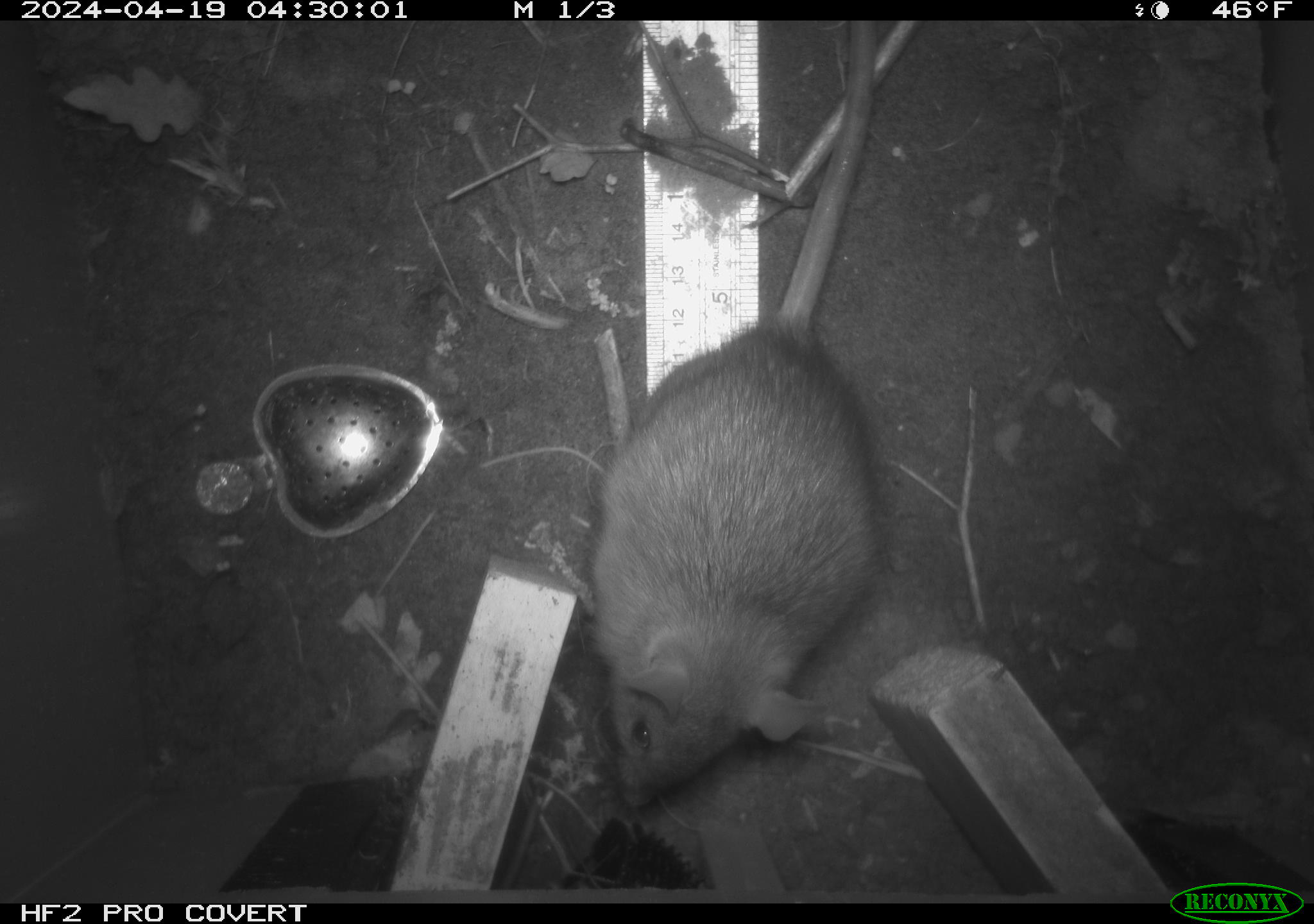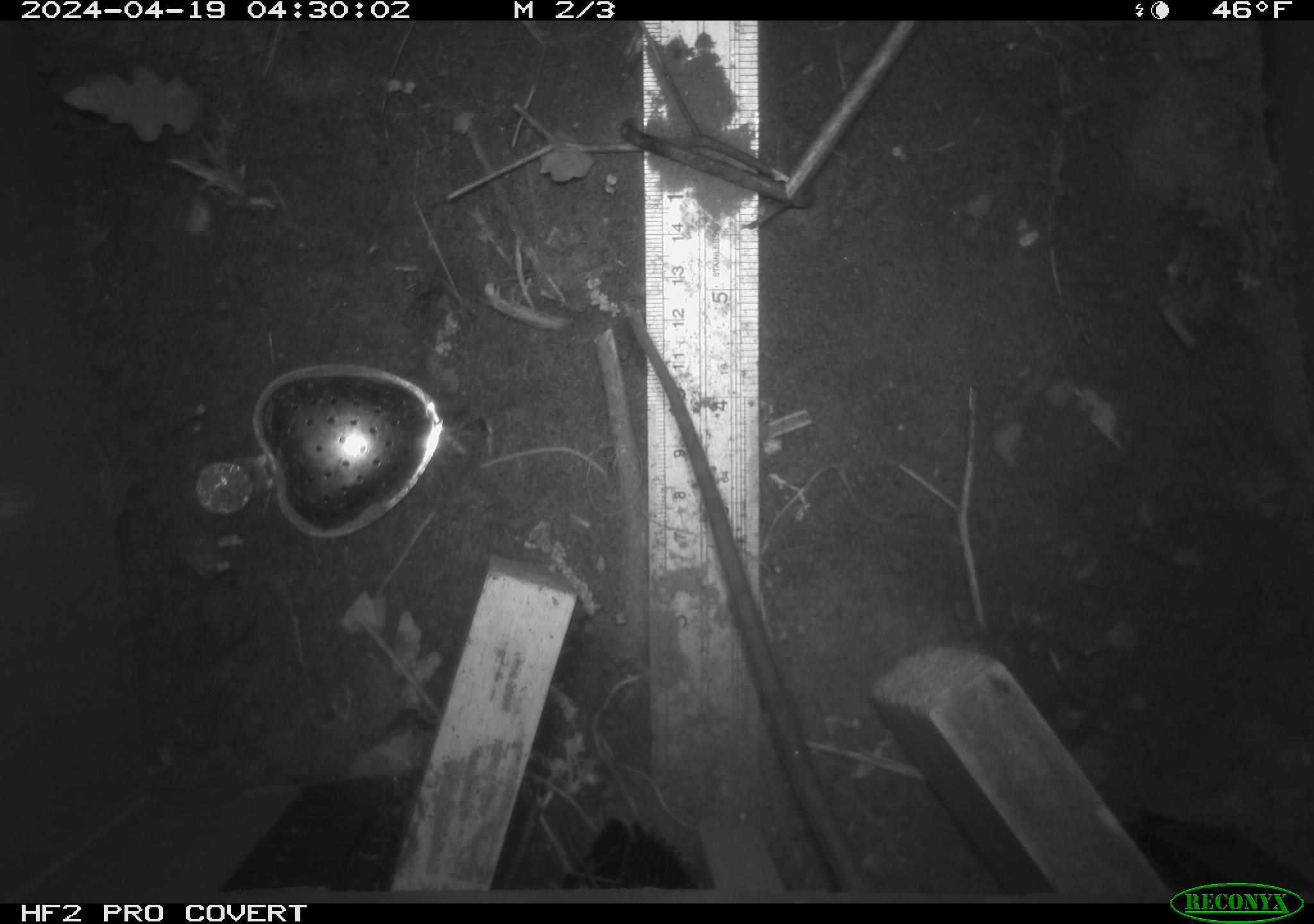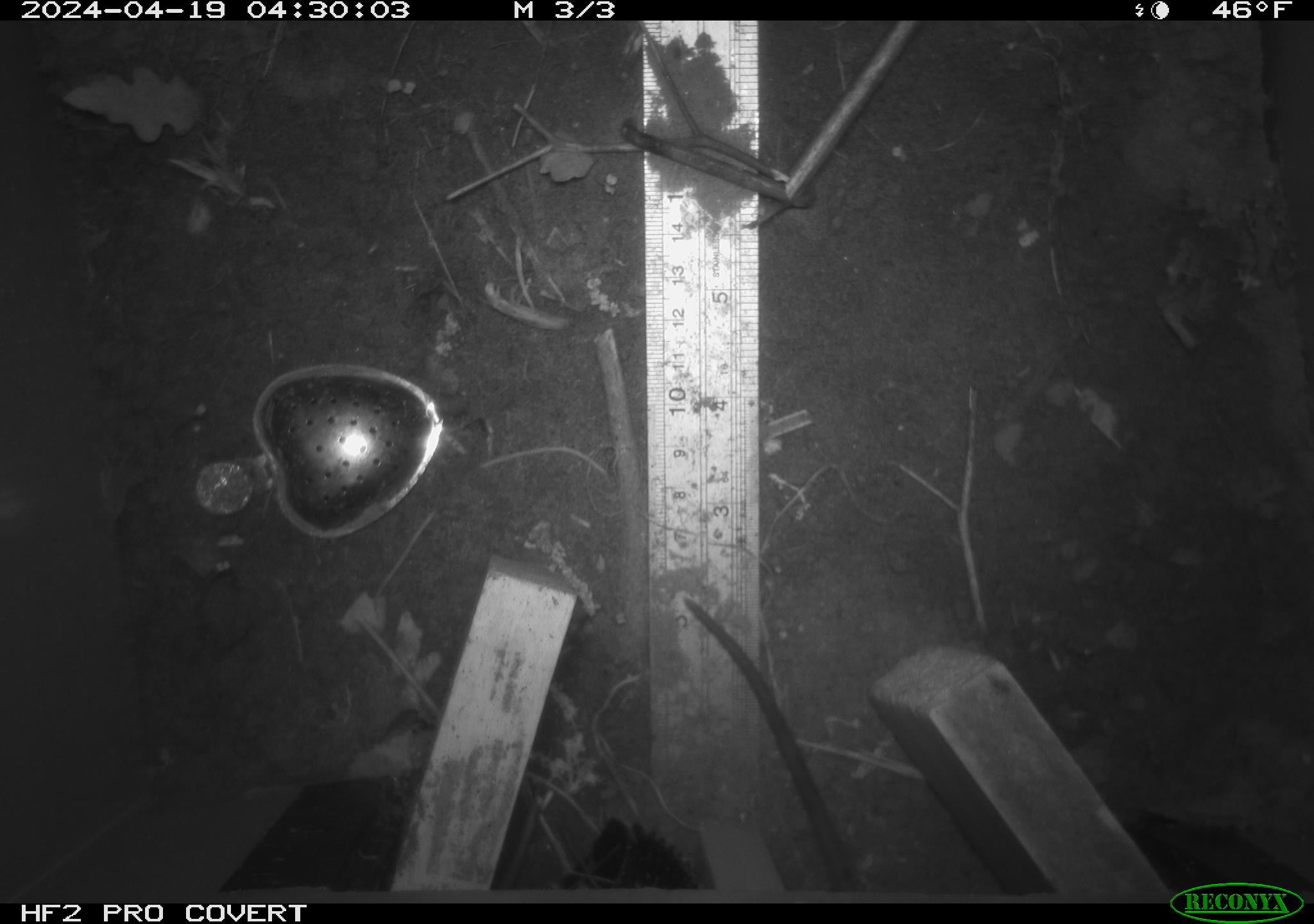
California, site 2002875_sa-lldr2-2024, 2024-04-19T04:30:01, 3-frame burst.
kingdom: Animalia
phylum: Chordata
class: Mammalia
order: Rodentia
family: Muridae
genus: Rattus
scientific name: Rattus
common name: rat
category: rattus species